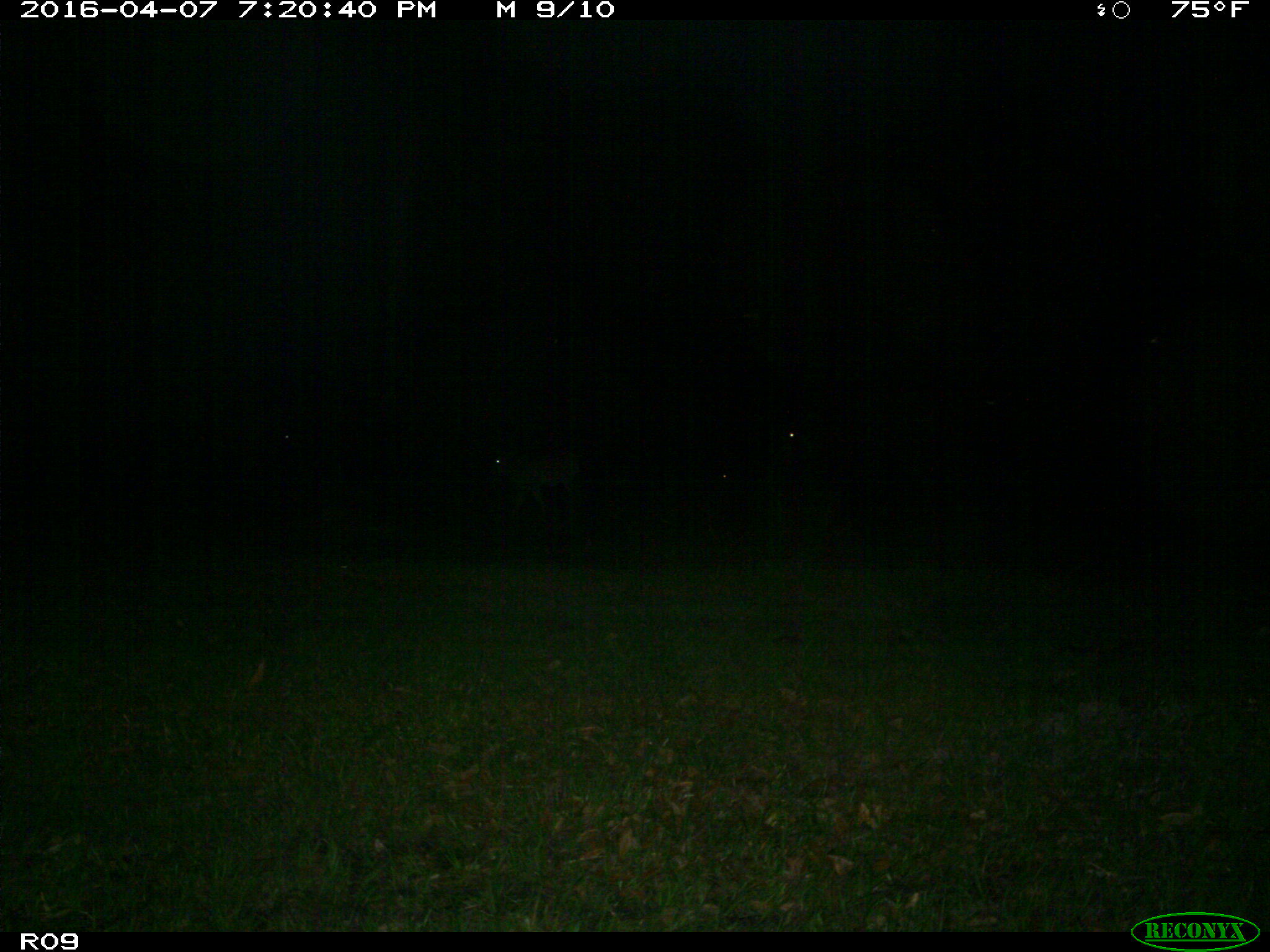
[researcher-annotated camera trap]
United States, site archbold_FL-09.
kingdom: Animalia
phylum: Chordata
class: Mammalia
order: Artiodactyla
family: Bovidae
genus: Bos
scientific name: Bos taurus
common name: domestic cow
Bos taurus (domestic cow).